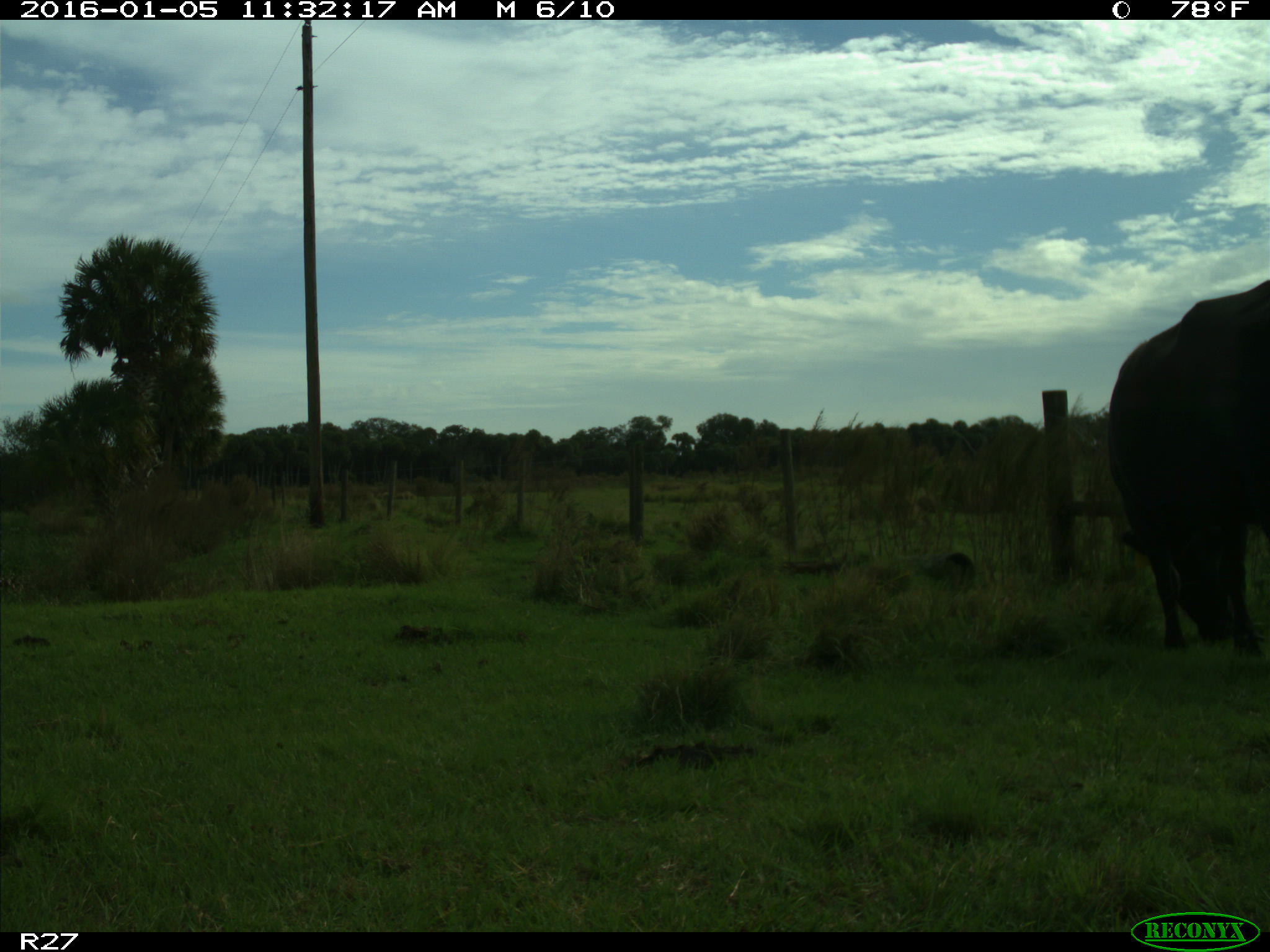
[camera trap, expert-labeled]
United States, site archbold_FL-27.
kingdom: Animalia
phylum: Chordata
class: Mammalia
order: Artiodactyla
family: Bovidae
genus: Bos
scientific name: Bos taurus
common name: domestic cow